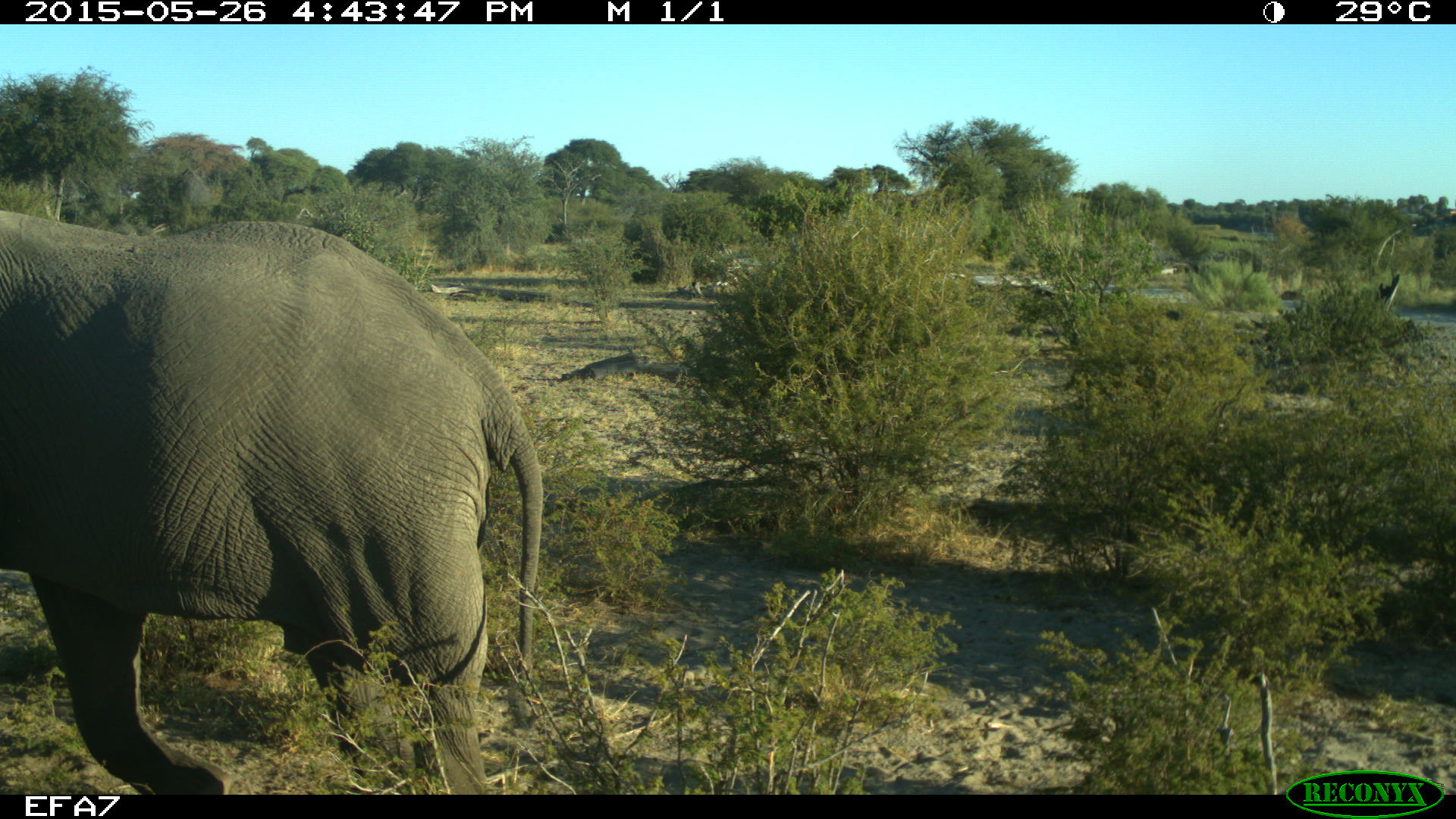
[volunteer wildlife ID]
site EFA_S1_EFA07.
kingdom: Animalia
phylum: Chordata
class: Mammalia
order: Proboscidea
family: Elephantidae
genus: Loxodonta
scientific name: Loxodonta africana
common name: african bush elephant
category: elephant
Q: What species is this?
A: Elephant (african bush elephant) (Loxodonta africana).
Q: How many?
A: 1.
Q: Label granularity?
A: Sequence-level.